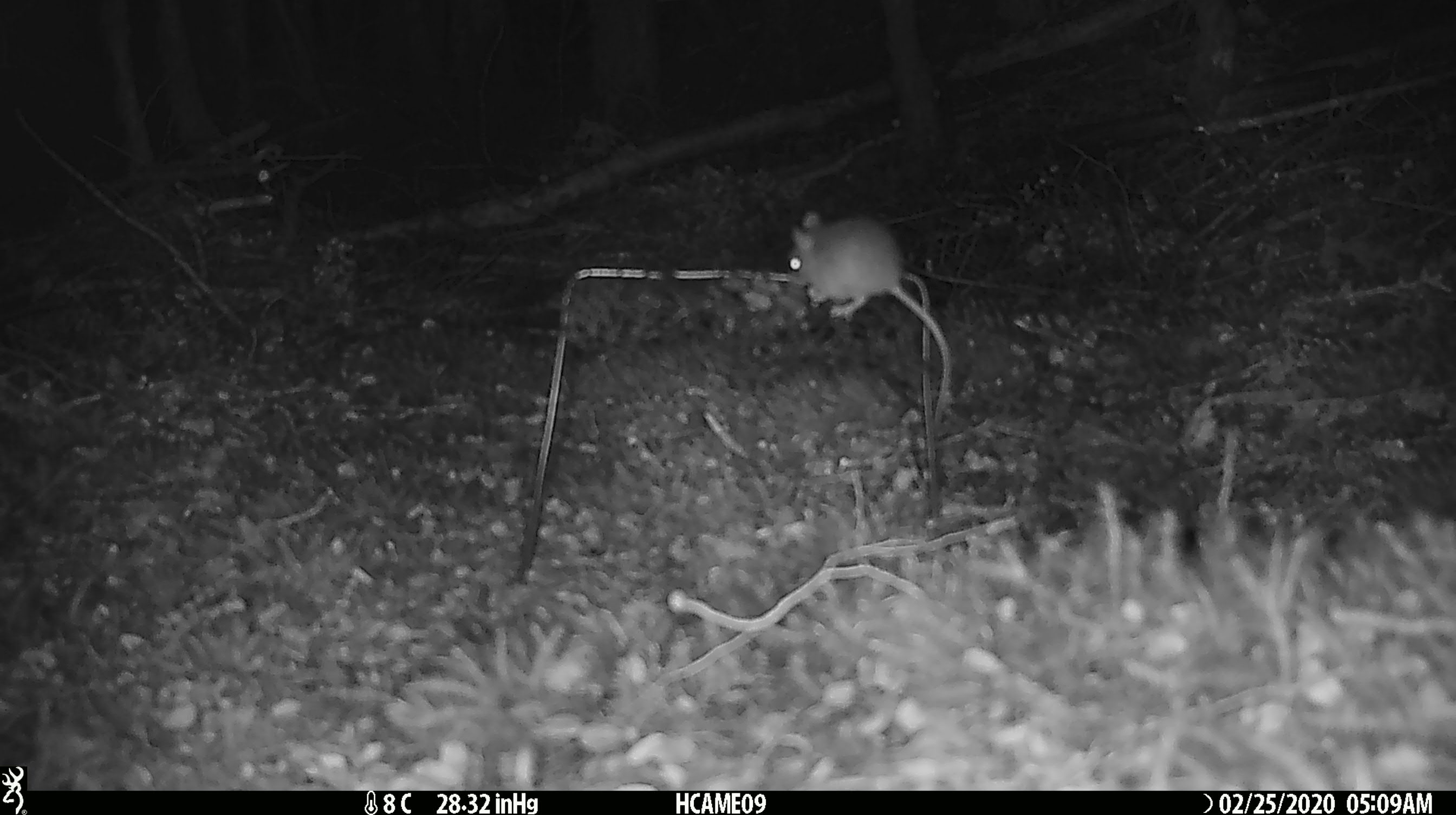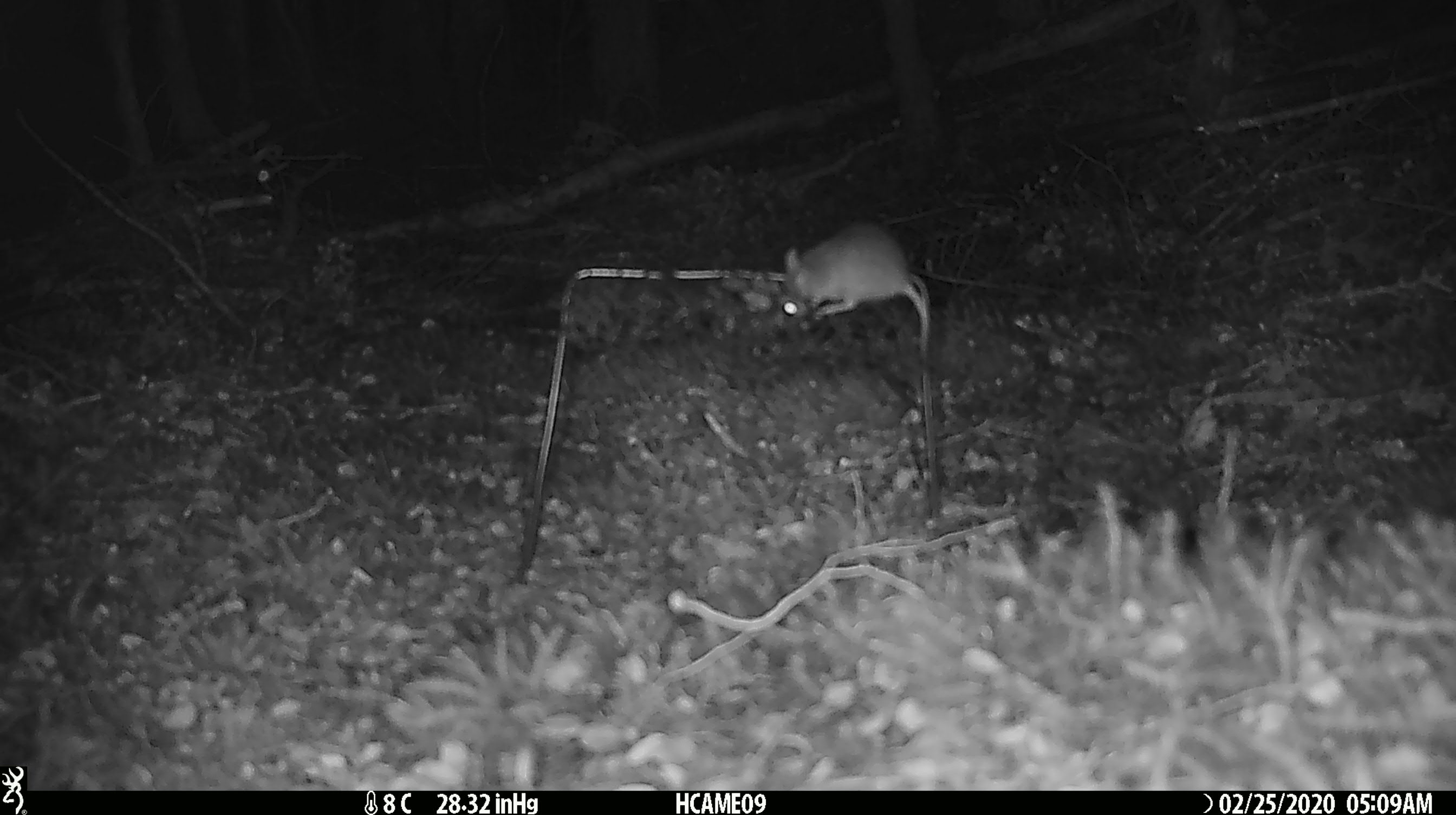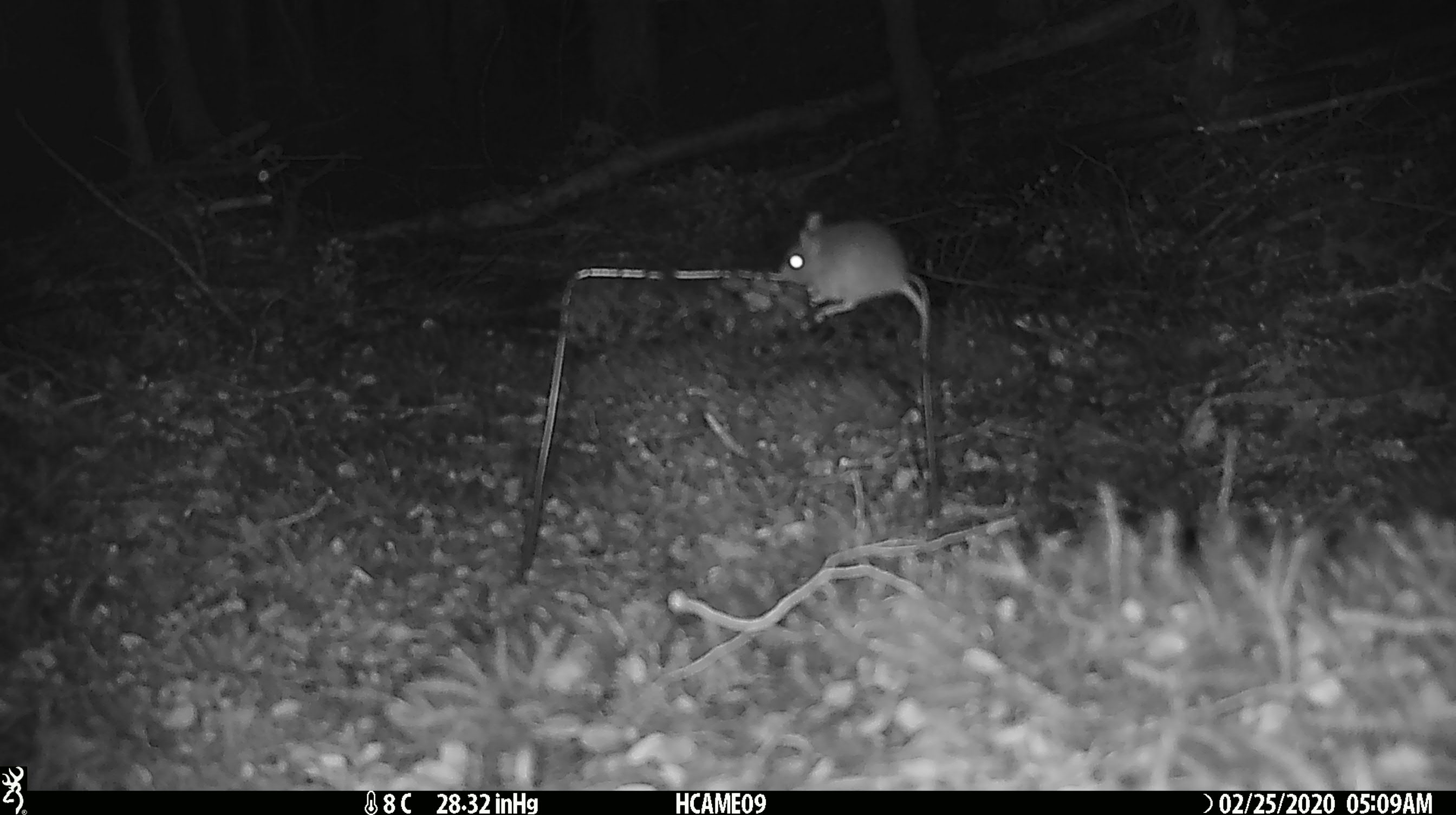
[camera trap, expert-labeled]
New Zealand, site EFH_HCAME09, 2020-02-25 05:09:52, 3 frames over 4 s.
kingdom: Animalia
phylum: Chordata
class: Mammalia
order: Rodentia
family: Muridae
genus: Mus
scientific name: Mus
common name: mouse